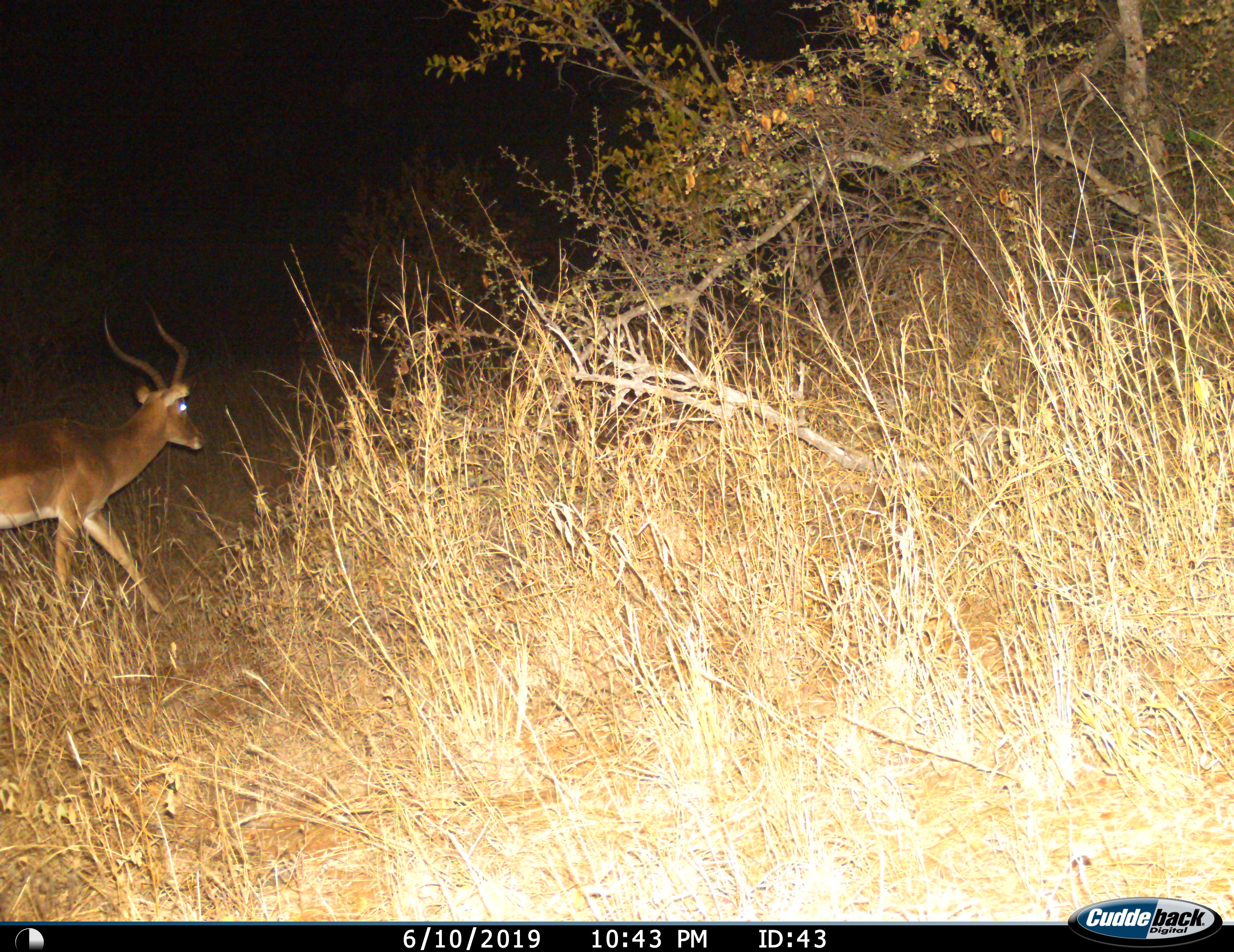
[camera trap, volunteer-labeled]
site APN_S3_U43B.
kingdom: Animalia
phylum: Chordata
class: Mammalia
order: Artiodactyla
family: Bovidae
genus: Aepyceros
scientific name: Aepyceros melampus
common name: impala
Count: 1.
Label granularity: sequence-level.